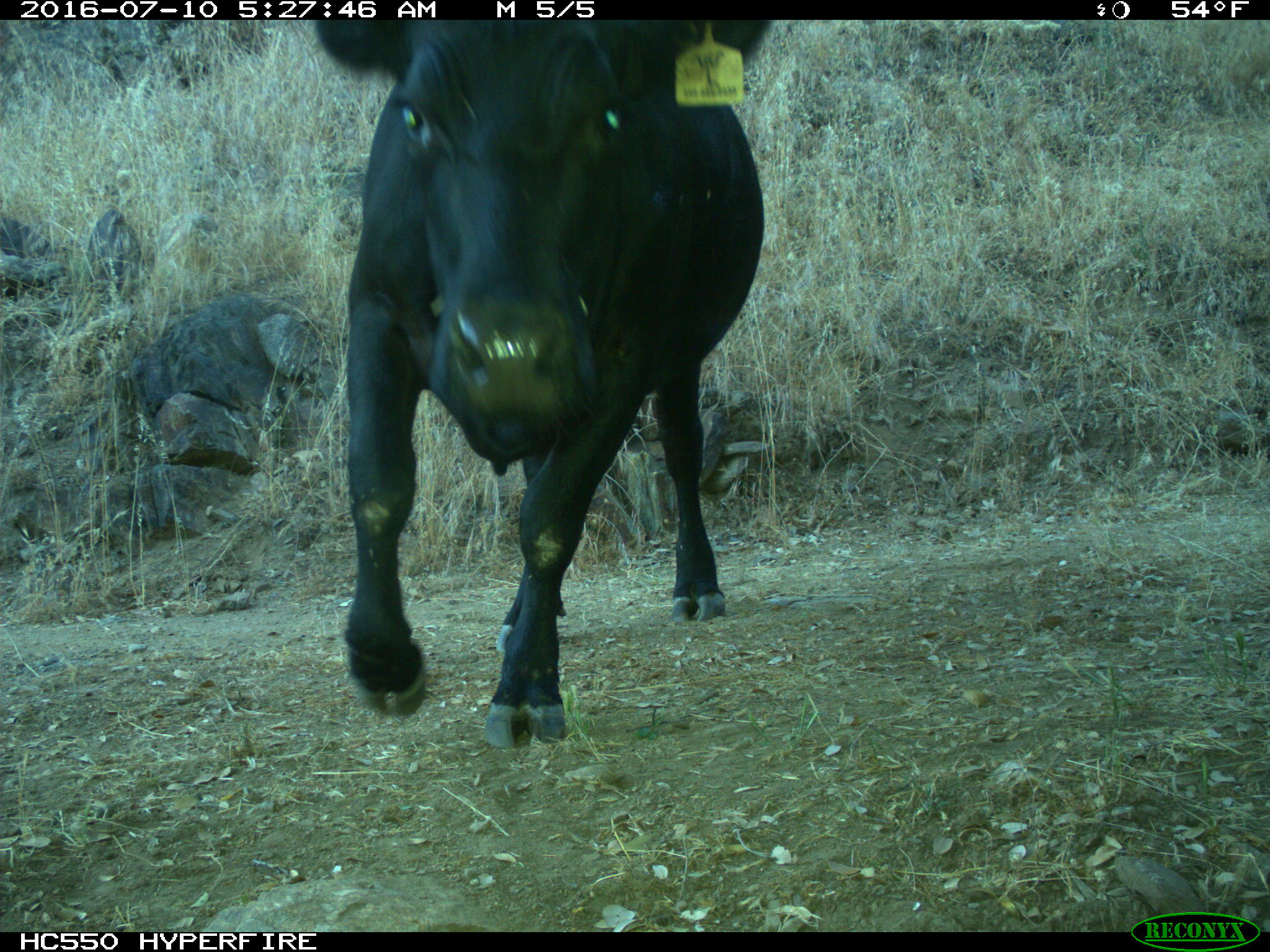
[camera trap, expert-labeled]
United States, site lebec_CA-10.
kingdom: Animalia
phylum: Chordata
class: Mammalia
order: Artiodactyla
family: Bovidae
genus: Bos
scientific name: Bos taurus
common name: domestic cow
Bos taurus (domestic cow).